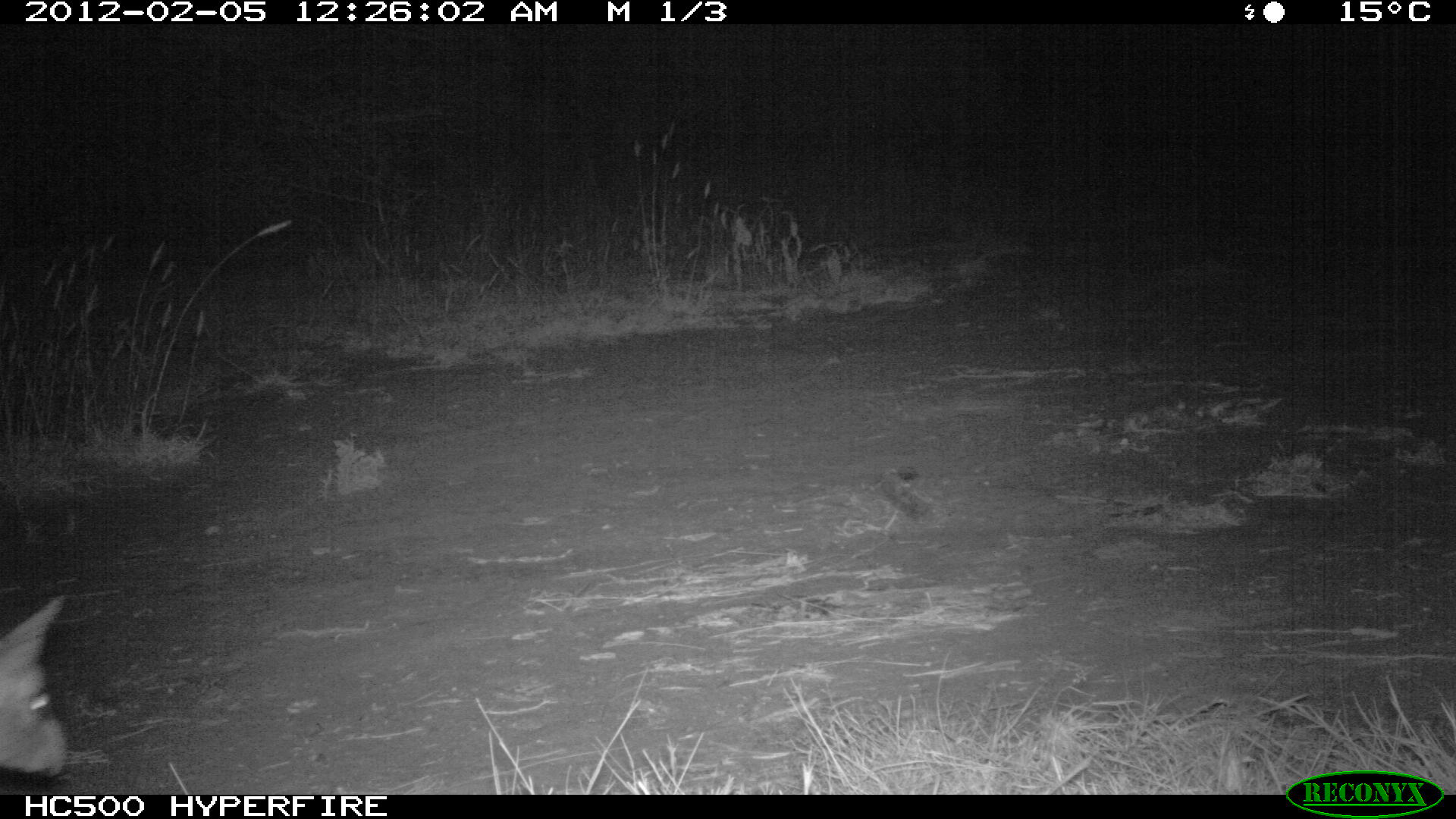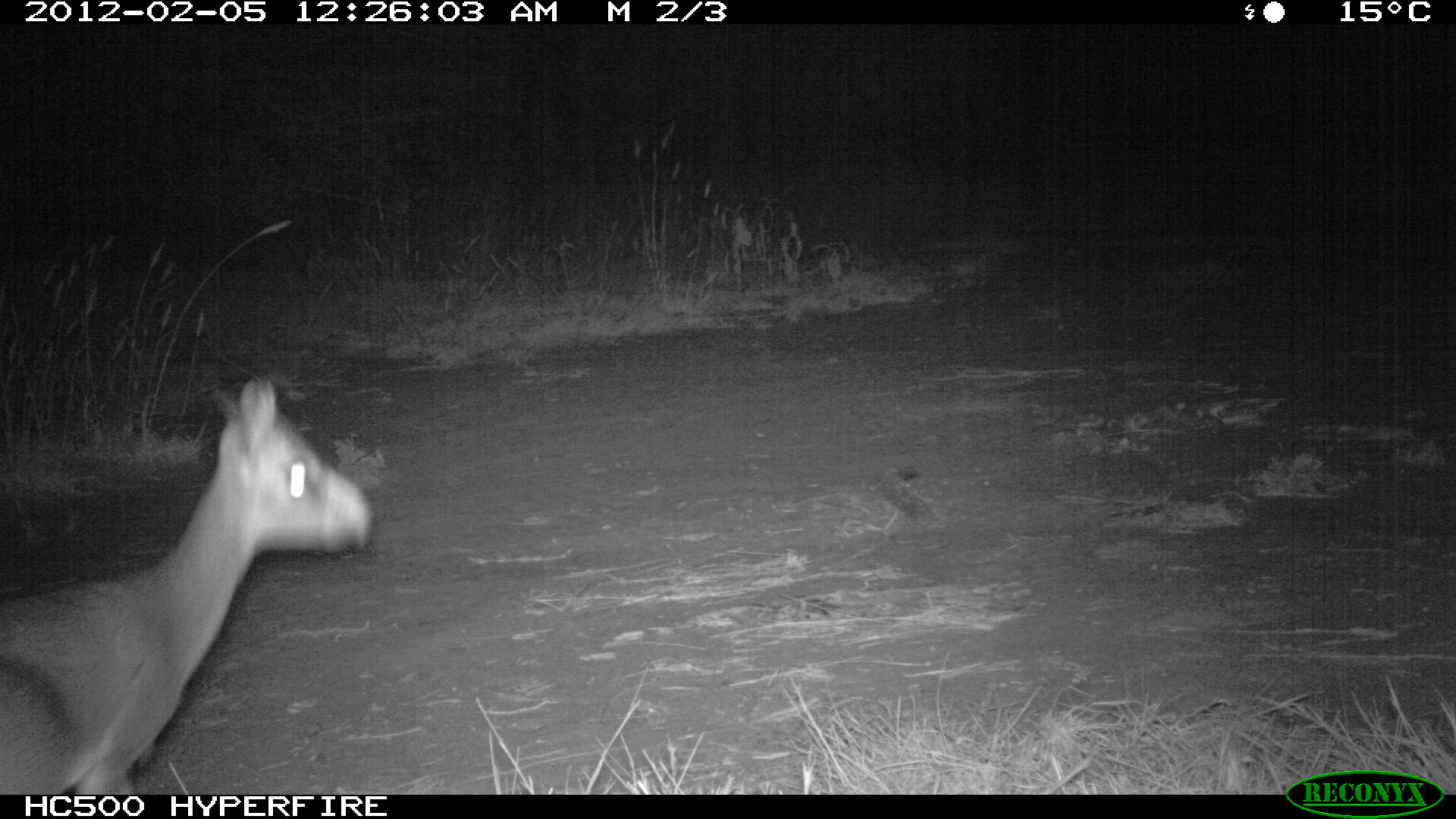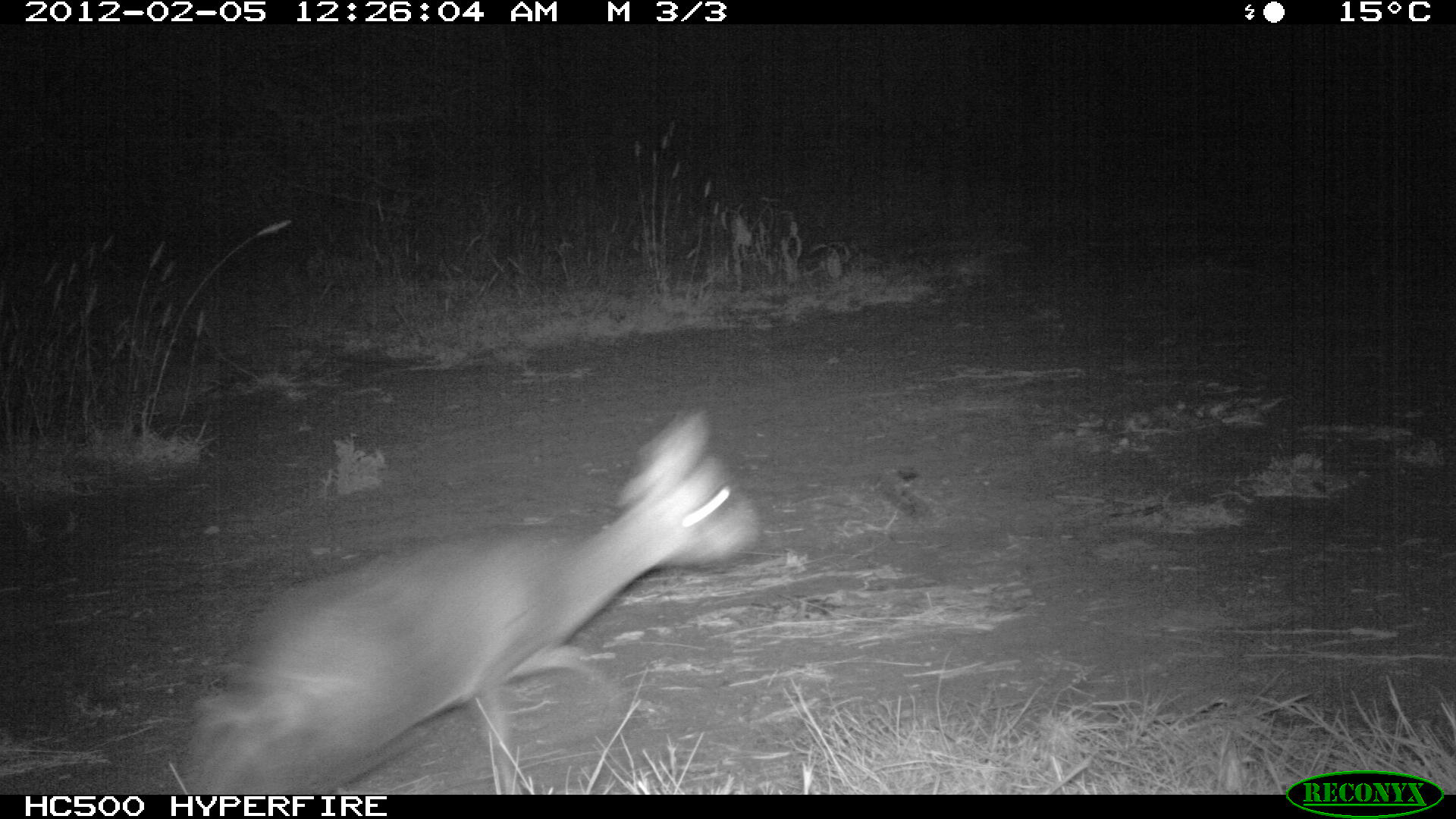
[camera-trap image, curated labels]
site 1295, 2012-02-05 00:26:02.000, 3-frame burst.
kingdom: Animalia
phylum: Chordata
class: Mammalia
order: Artiodactyla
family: Bovidae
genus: Madoqua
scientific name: Madoqua guentheri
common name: günther's dik-dik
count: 1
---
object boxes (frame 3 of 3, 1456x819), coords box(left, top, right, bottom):
madoqua guentheri: box(180, 406, 764, 795)